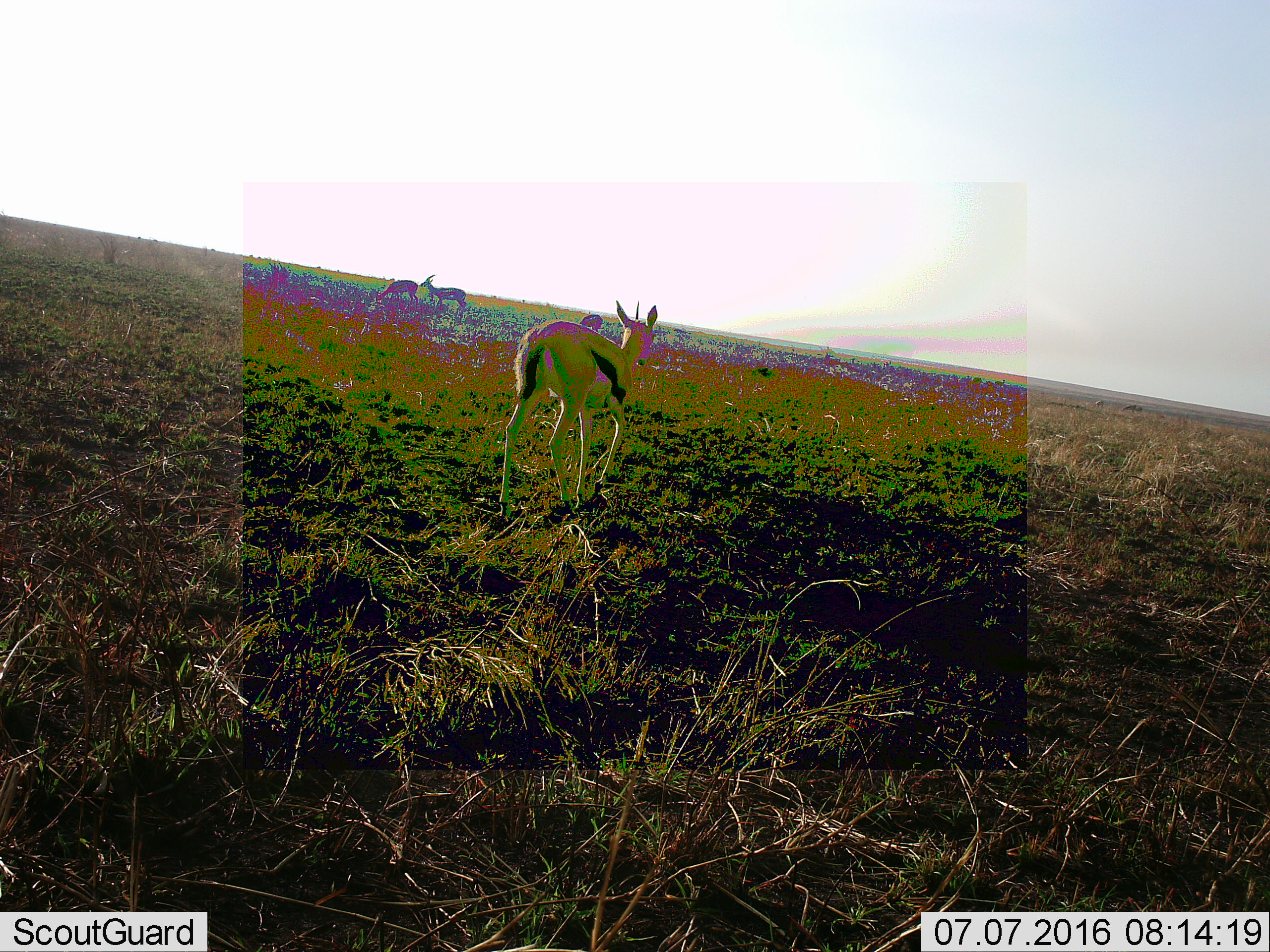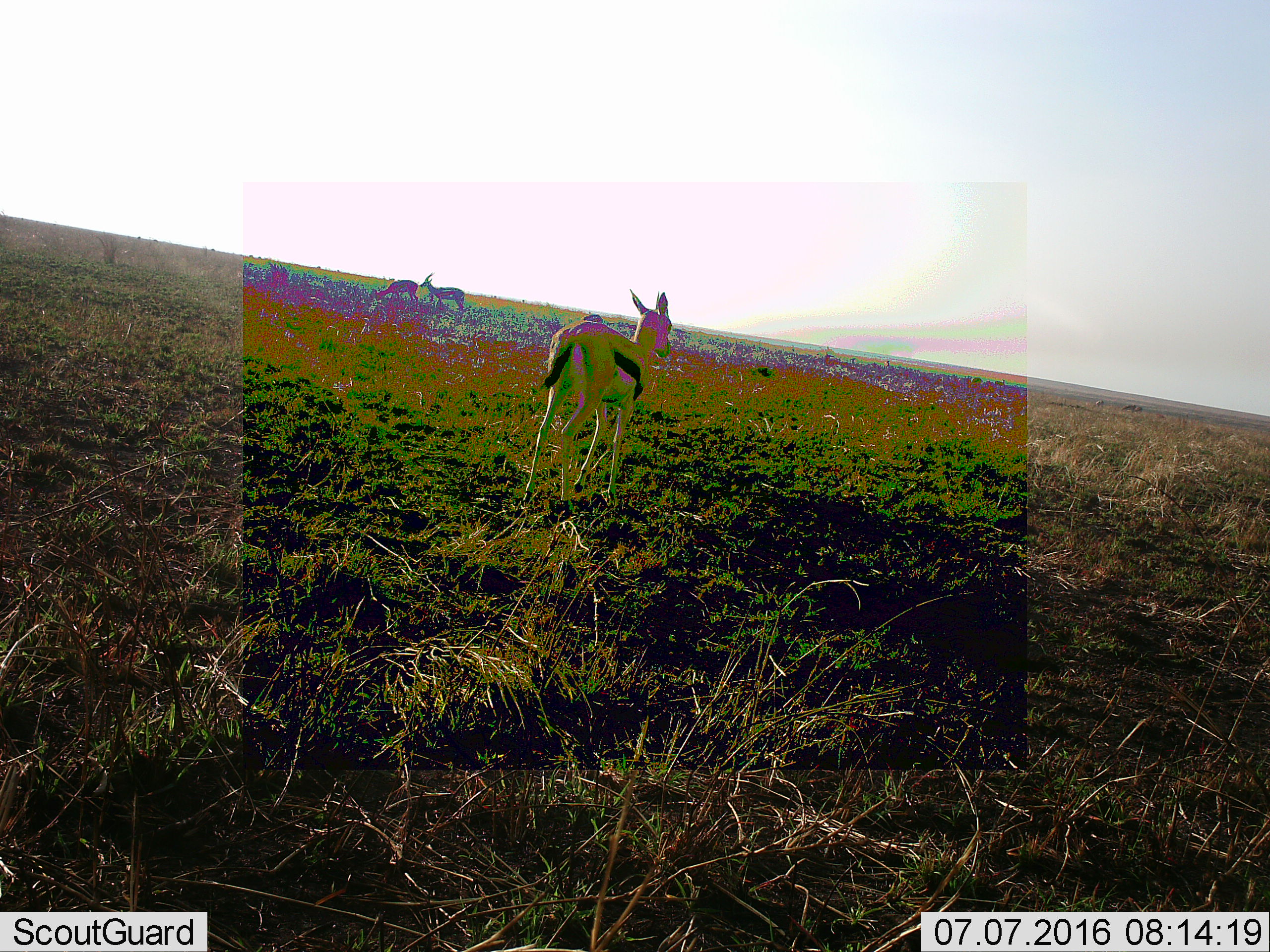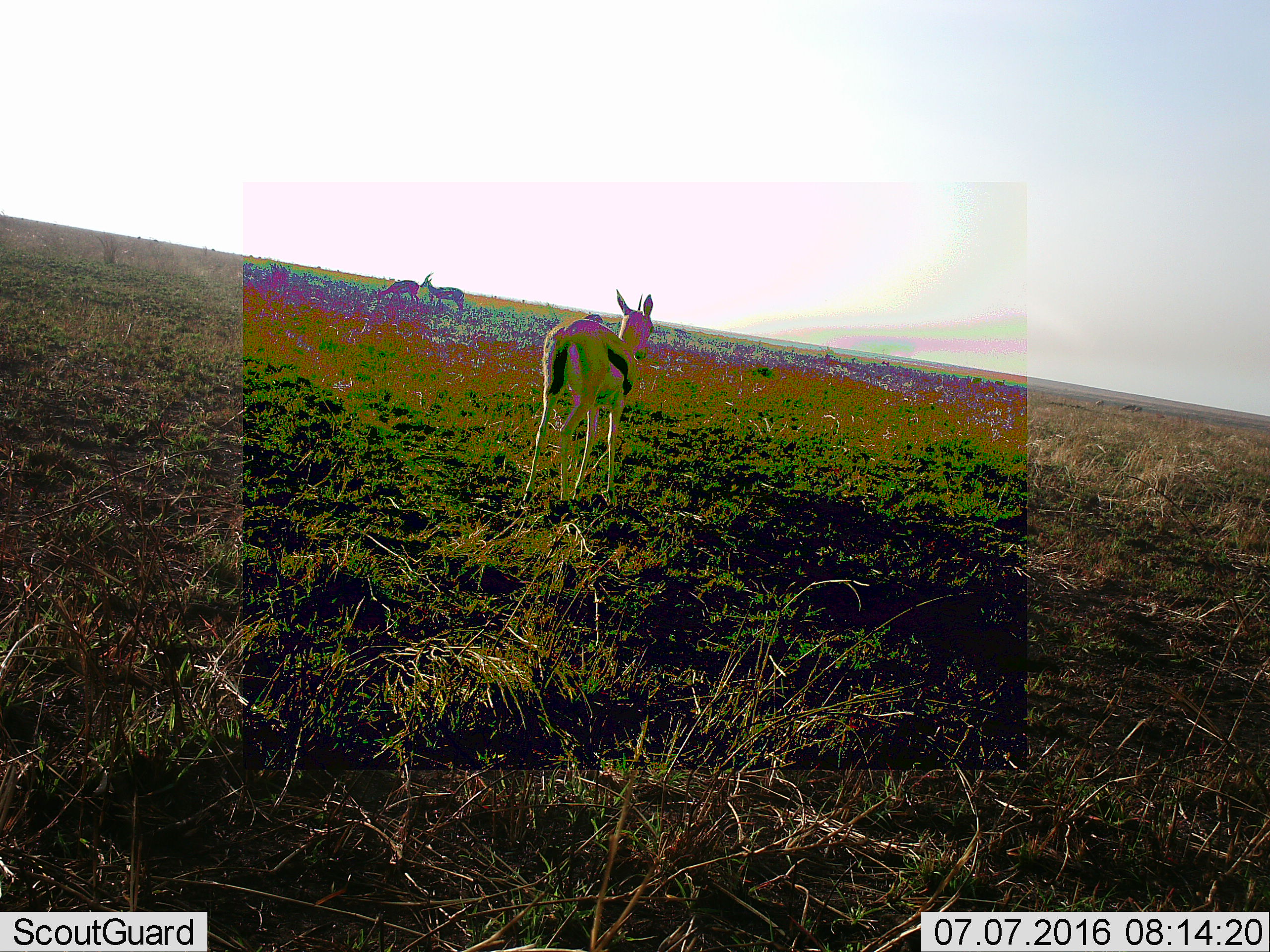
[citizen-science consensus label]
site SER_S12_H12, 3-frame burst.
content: unidentified animal